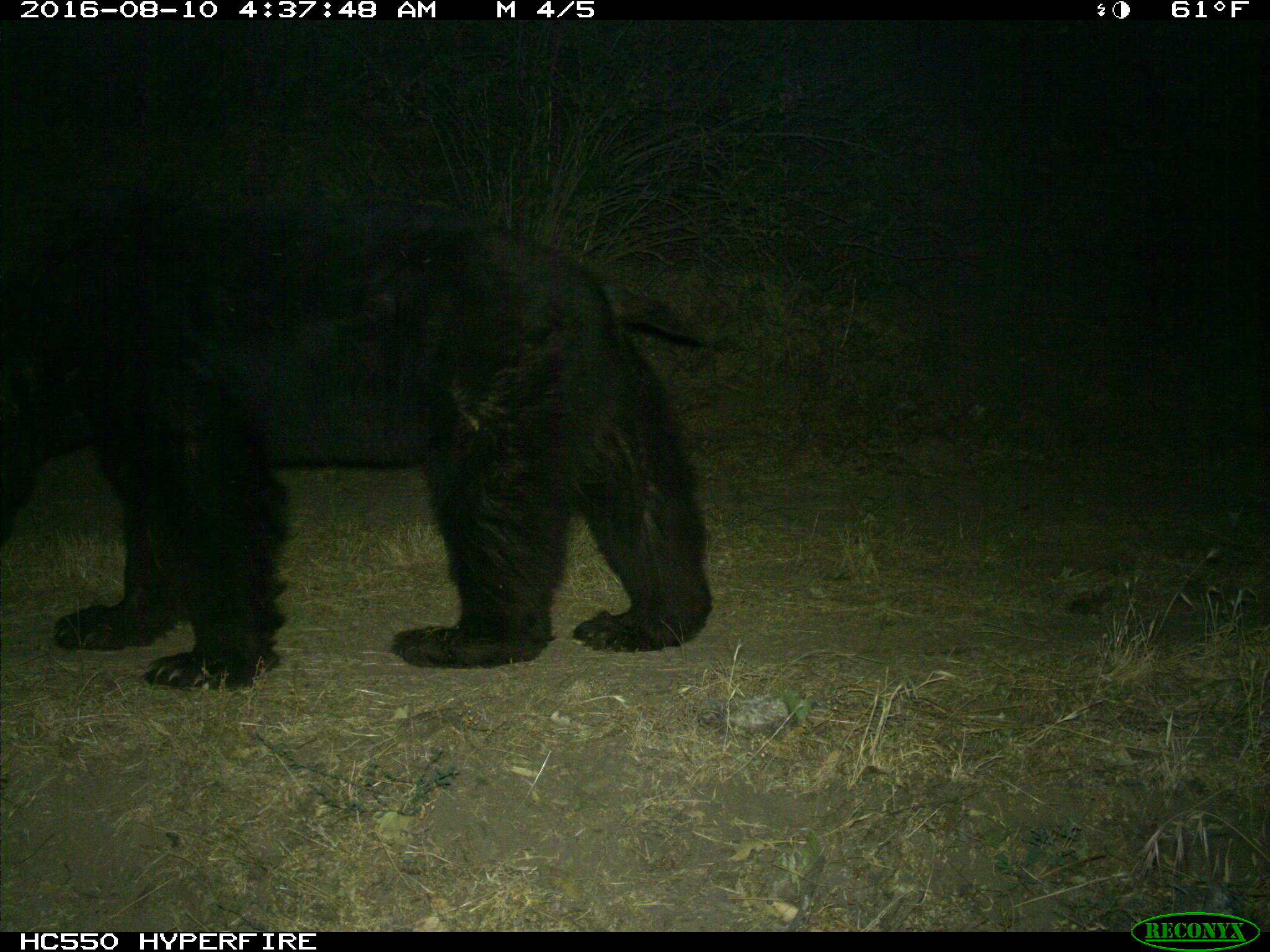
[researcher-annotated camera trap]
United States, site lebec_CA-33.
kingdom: Animalia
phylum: Chordata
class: Mammalia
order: Carnivora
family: Ursidae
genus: Ursus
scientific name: Ursus americanus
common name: american black bear